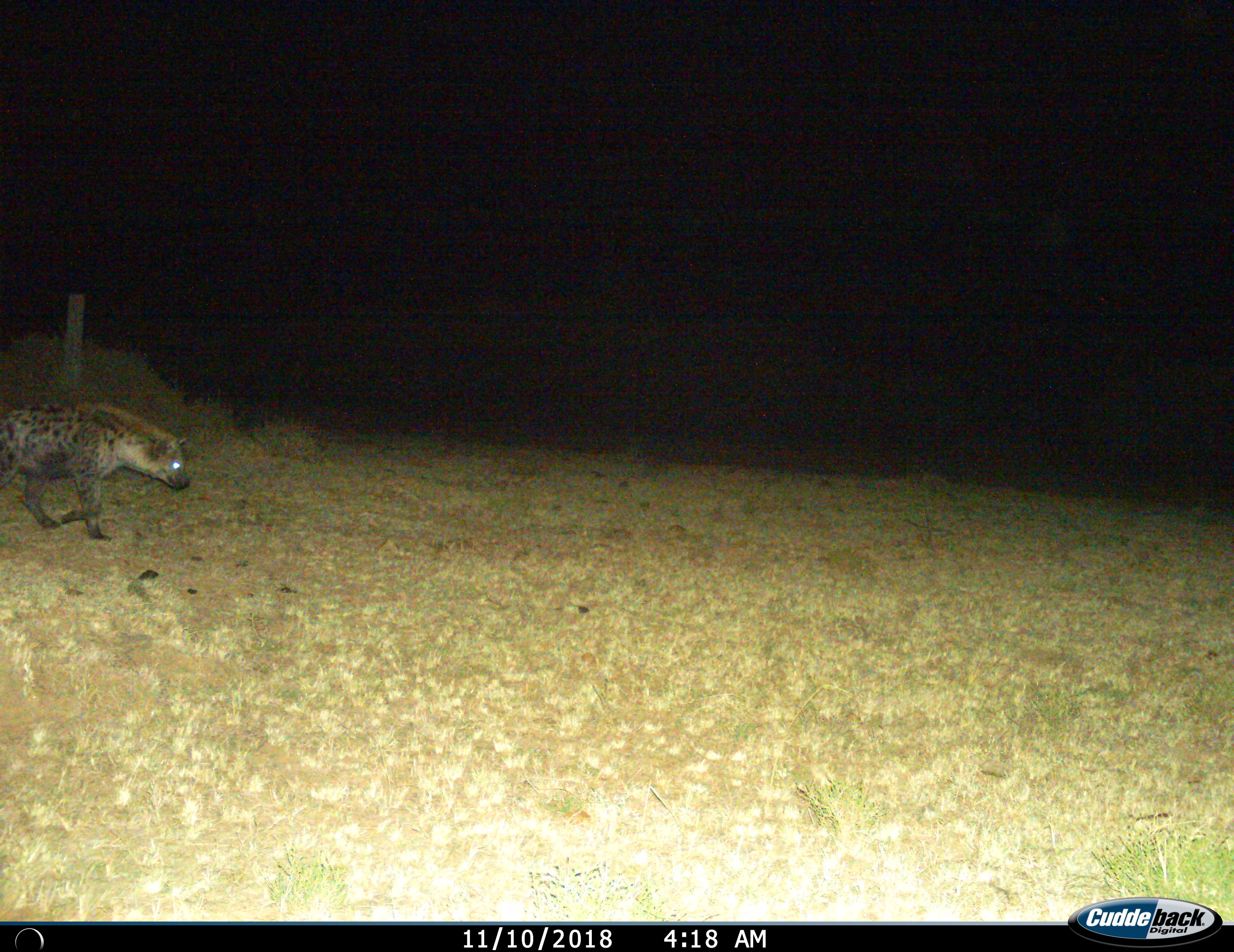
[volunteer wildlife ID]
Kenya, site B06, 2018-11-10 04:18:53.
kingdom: Animalia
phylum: Chordata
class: Mammalia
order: Carnivora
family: Hyaenidae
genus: Crocuta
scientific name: Crocuta crocuta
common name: spotted hyena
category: hyenaspotted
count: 1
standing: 0%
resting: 0%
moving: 100%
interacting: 0%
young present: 0%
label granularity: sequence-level